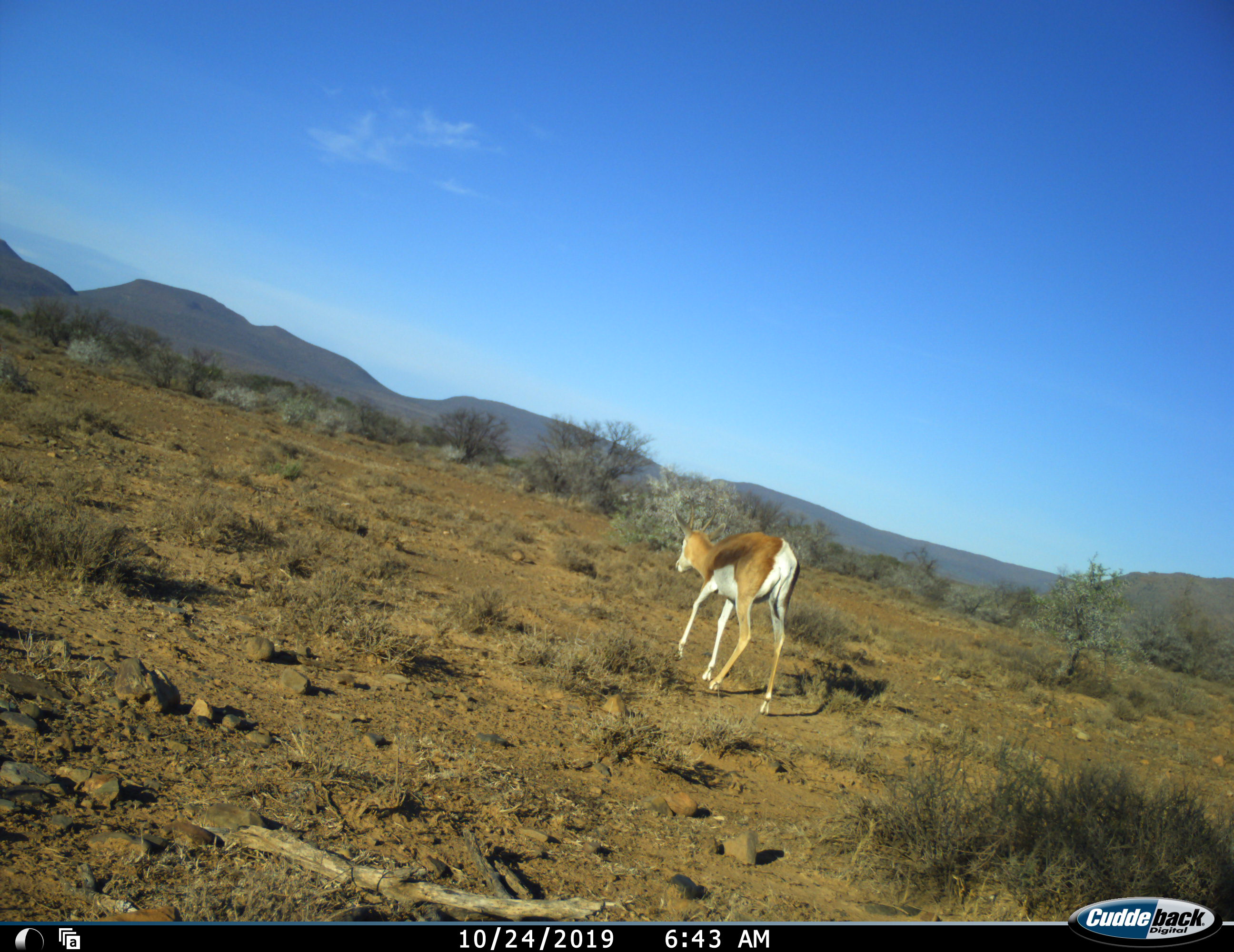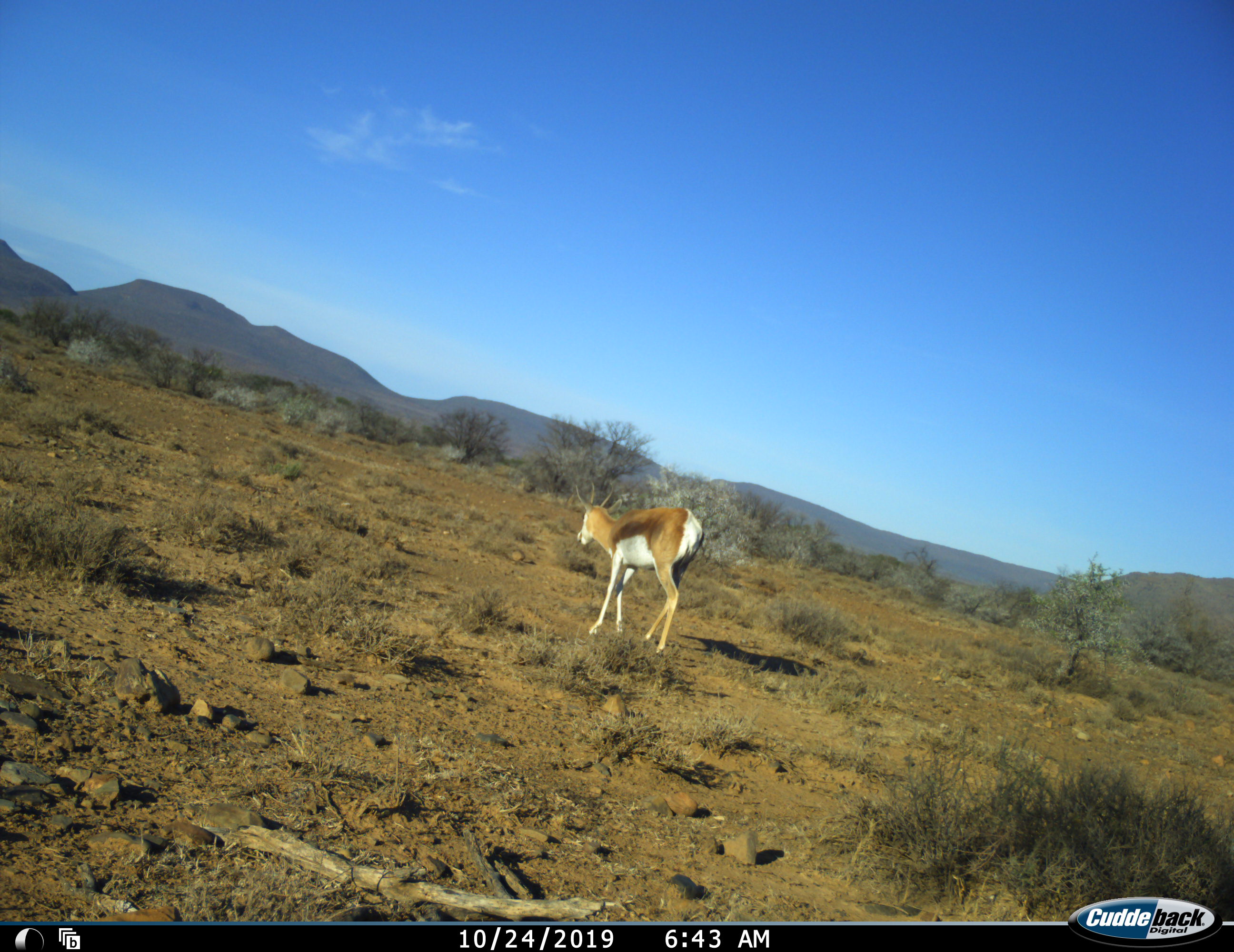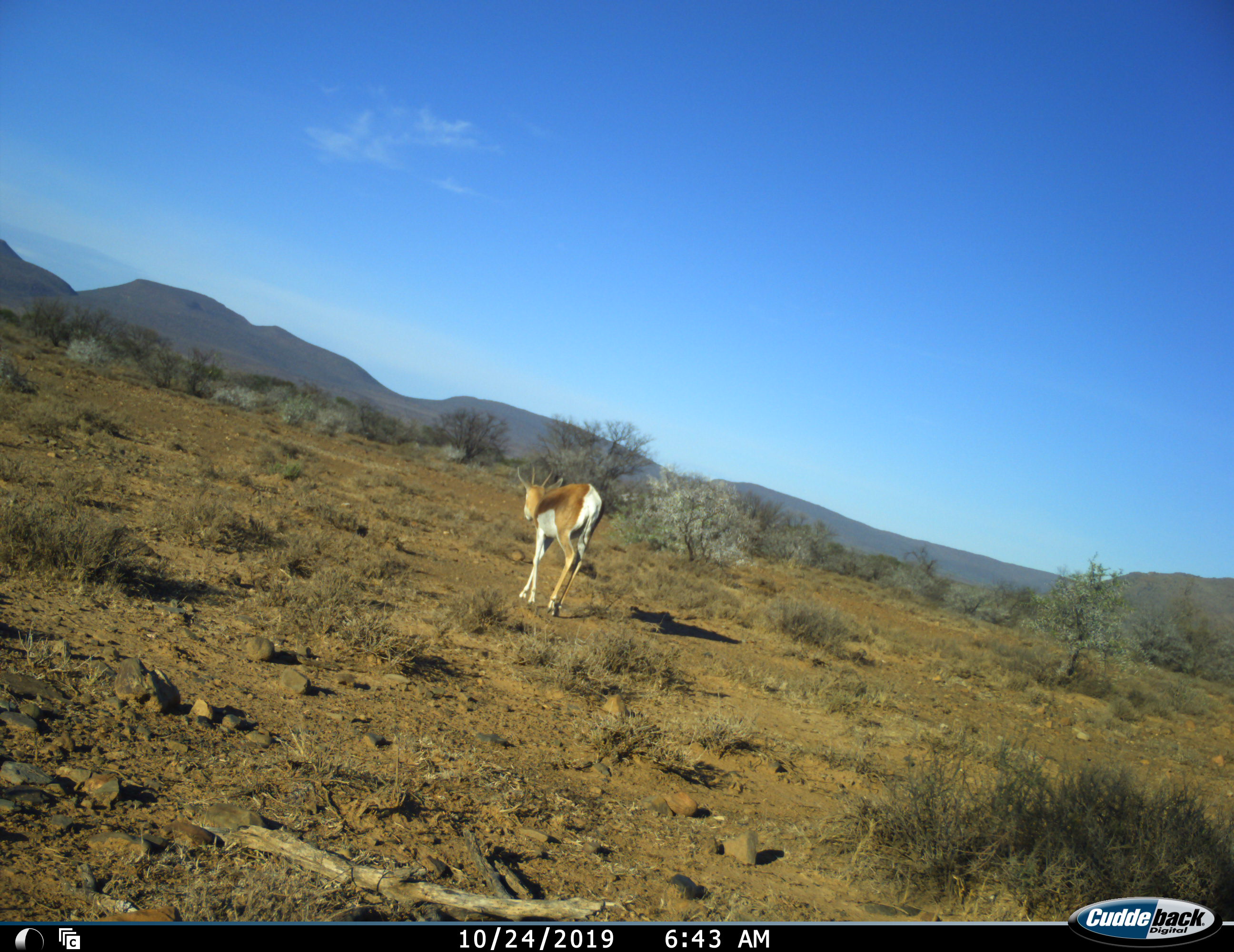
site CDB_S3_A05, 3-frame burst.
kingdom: Animalia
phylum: Chordata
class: Mammalia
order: Artiodactyla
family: Bovidae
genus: Antidorcas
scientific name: Antidorcas marsupialis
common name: springbok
Springbok (Antidorcas marsupialis), count 1. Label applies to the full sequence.